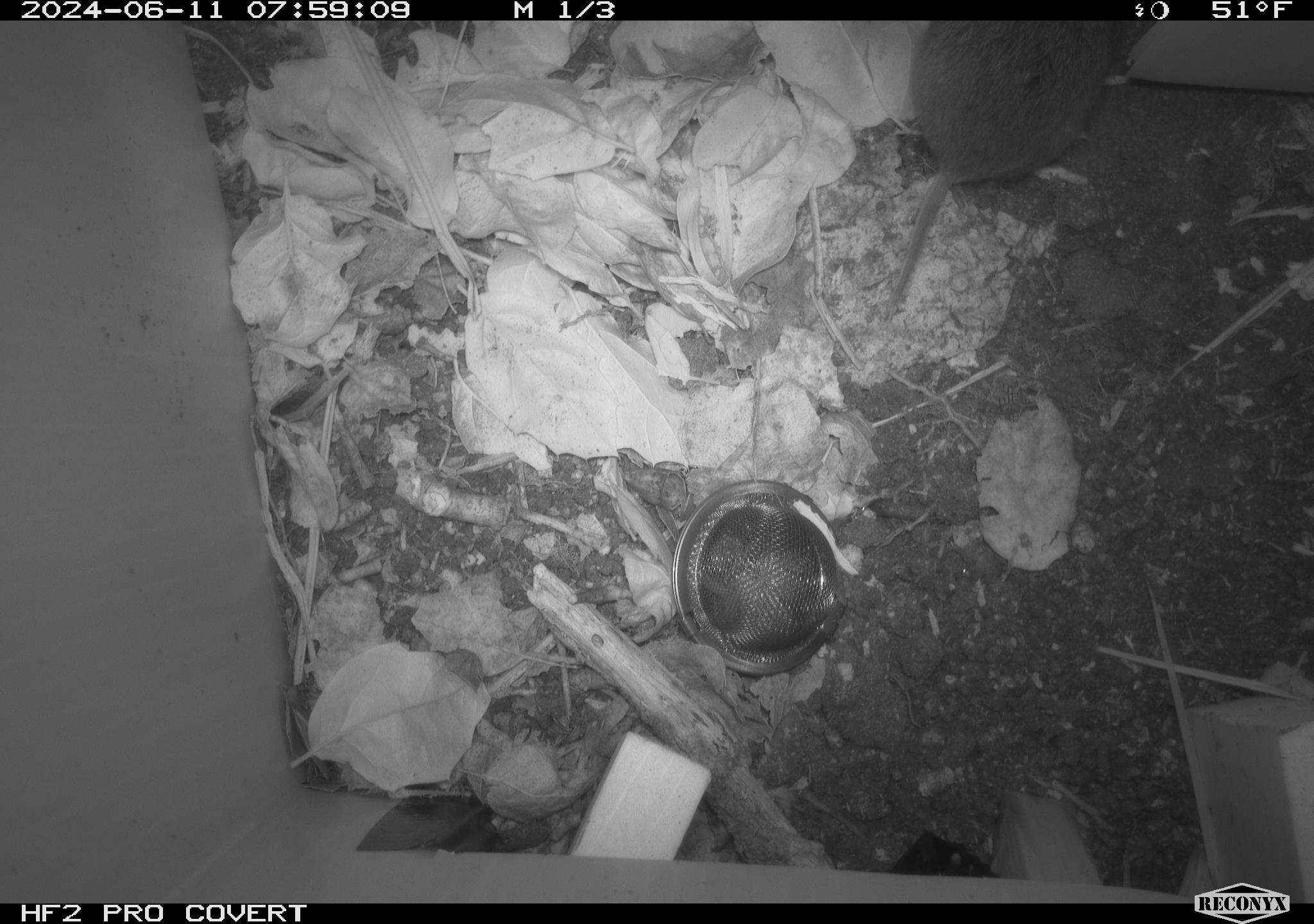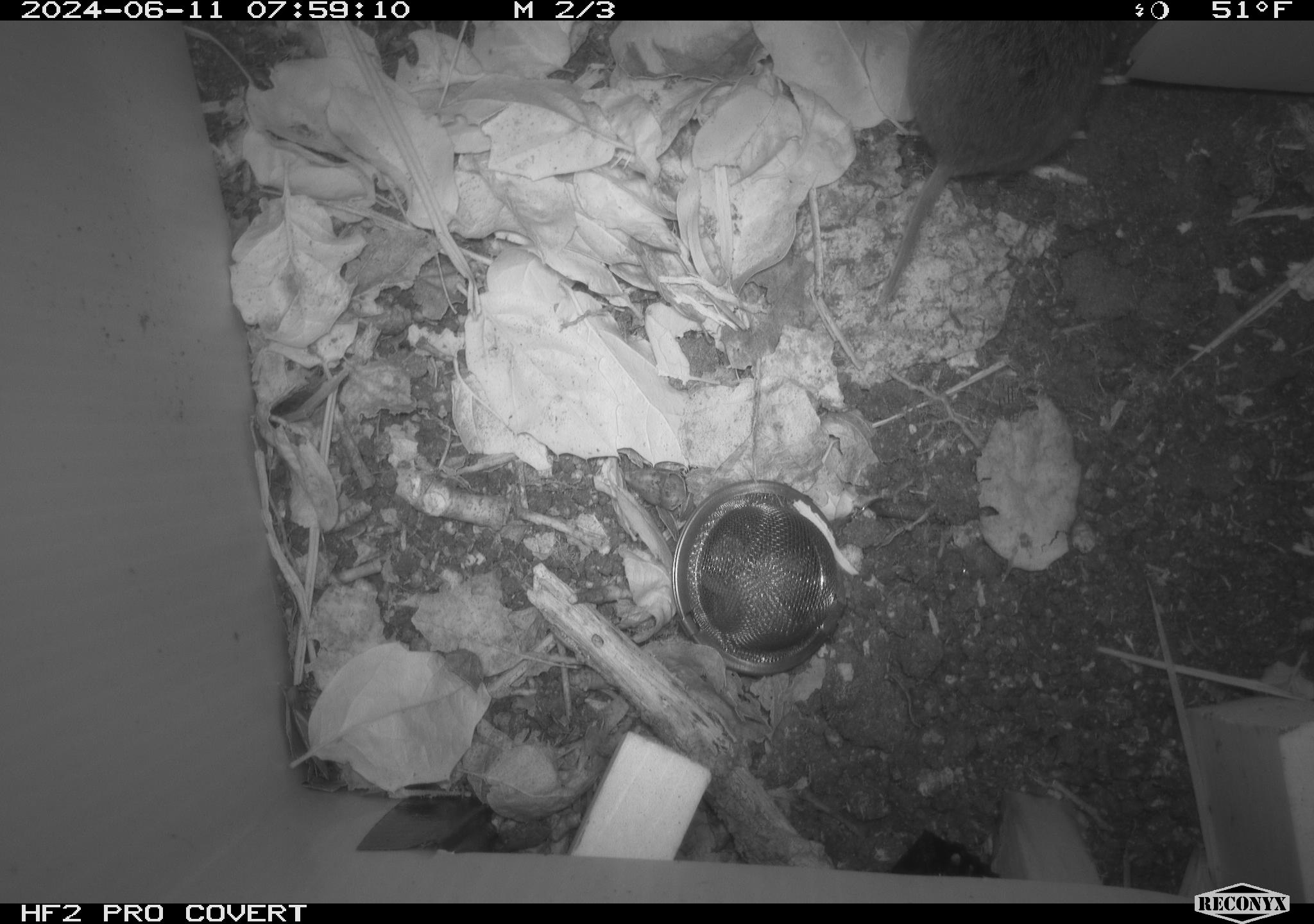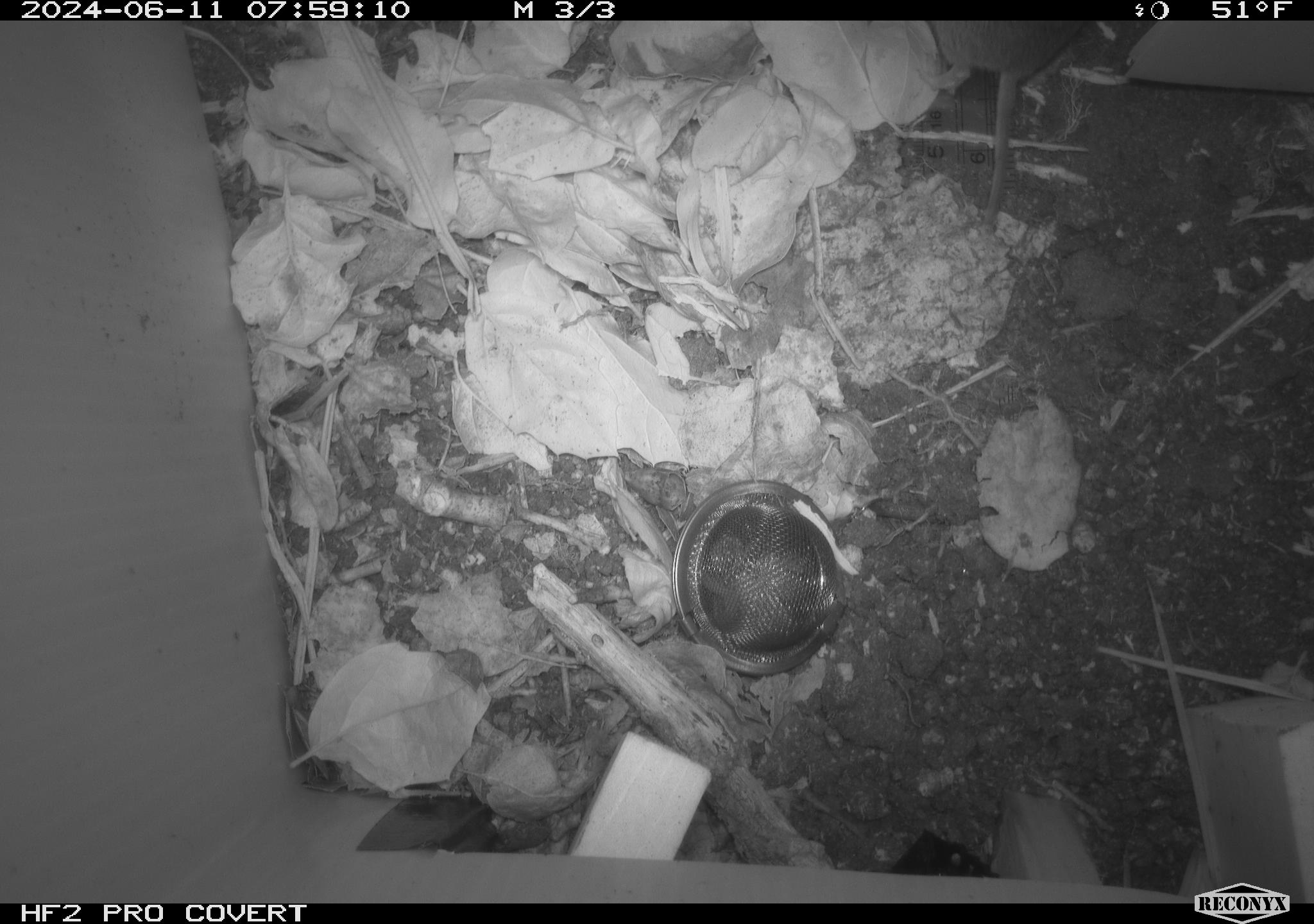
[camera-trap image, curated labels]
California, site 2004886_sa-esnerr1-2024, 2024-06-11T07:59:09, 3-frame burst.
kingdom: Animalia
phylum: Chordata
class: Mammalia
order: Rodentia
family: Cricetidae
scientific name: Cricetidae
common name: hamsters, voles, lemmings, and allies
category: cricetidae family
Cricetidae family (hamsters, voles, lemmings, and allies) (Cricetidae).